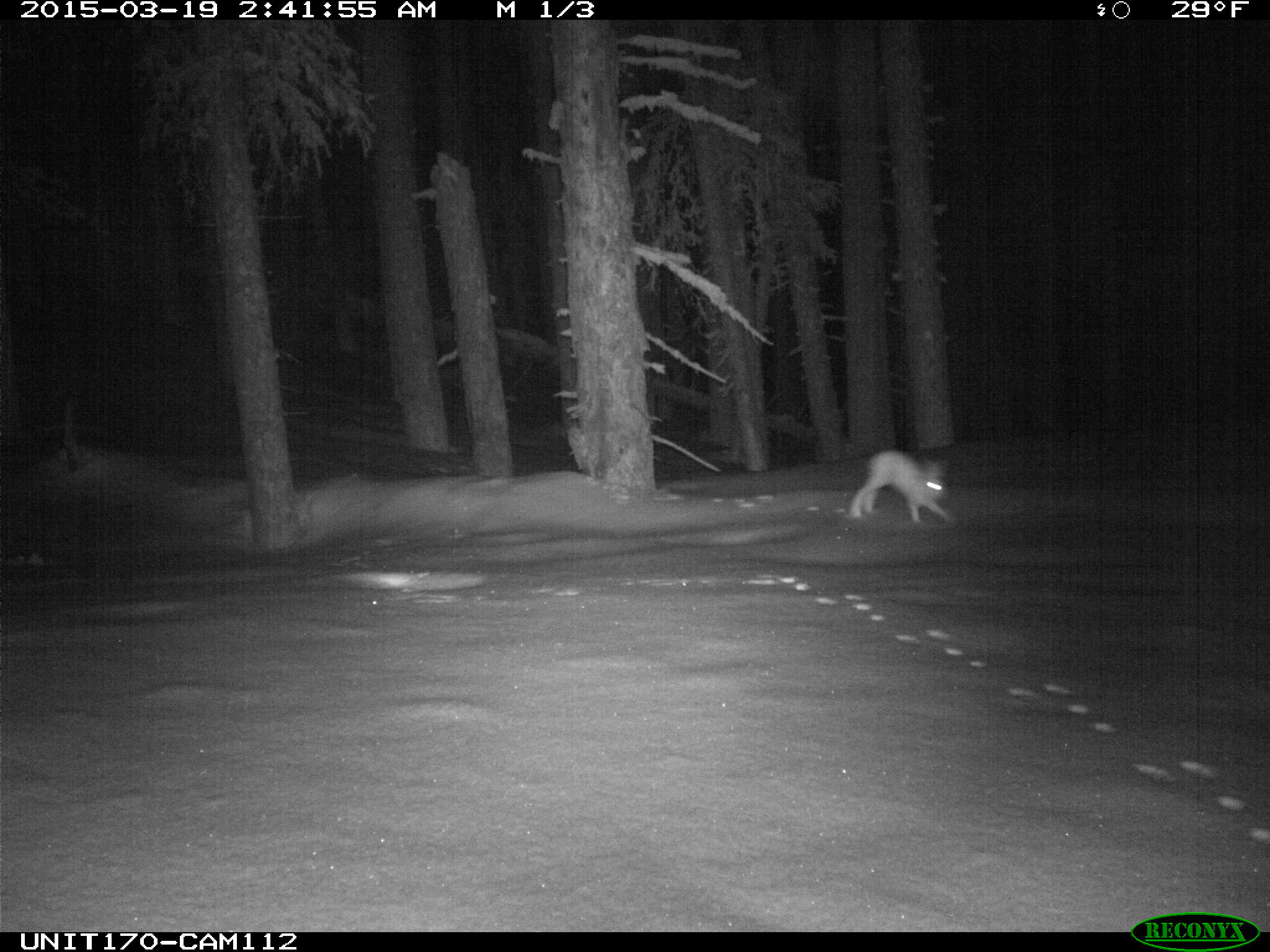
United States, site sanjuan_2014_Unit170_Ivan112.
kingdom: Animalia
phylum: Chordata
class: Mammalia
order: Lagomorpha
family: Leporidae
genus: Lepus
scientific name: Lepus americanus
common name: snowshoe hare